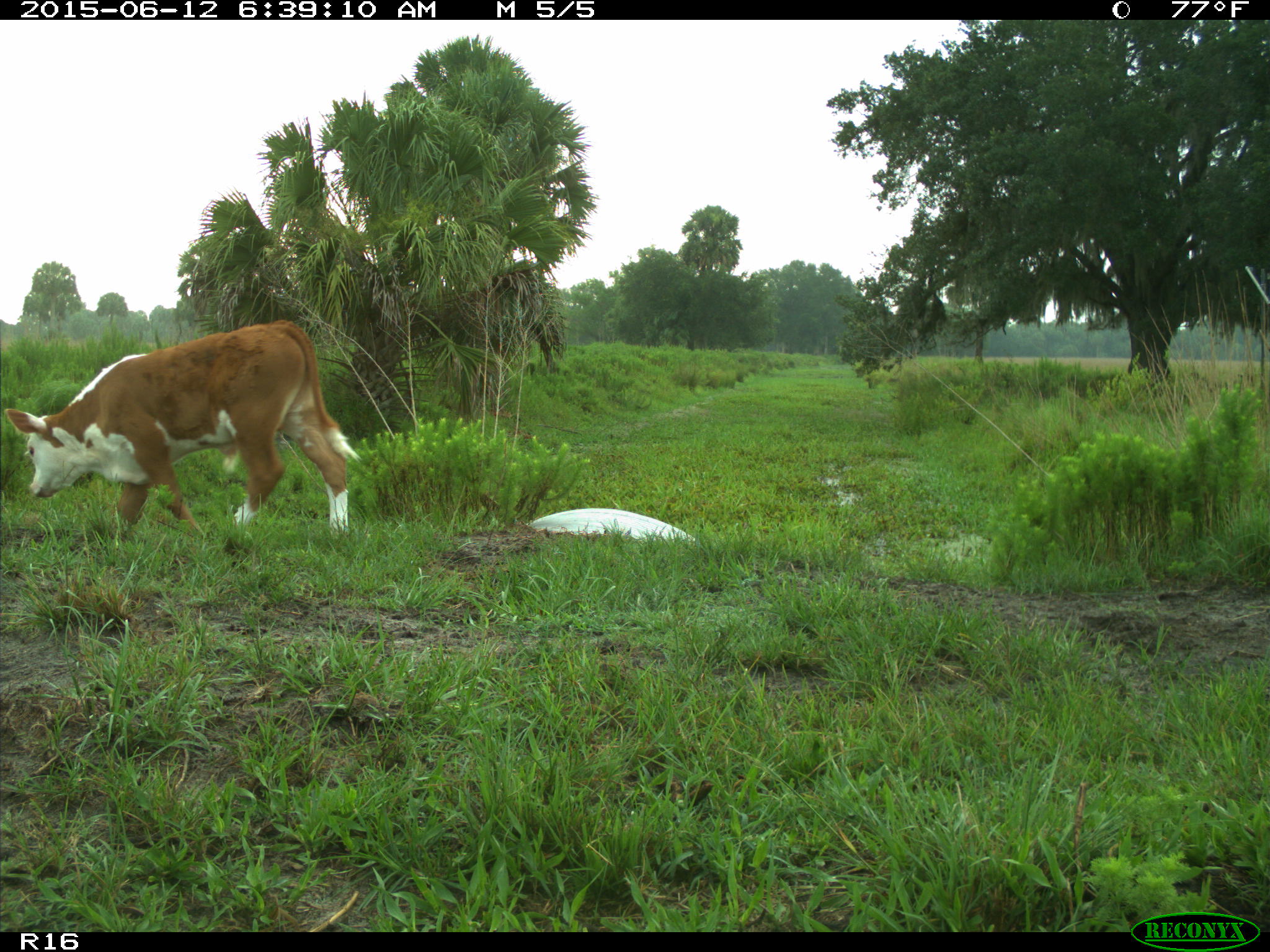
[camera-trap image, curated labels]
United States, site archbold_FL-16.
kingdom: Animalia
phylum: Chordata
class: Mammalia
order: Artiodactyla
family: Bovidae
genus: Bos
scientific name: Bos taurus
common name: domestic cow